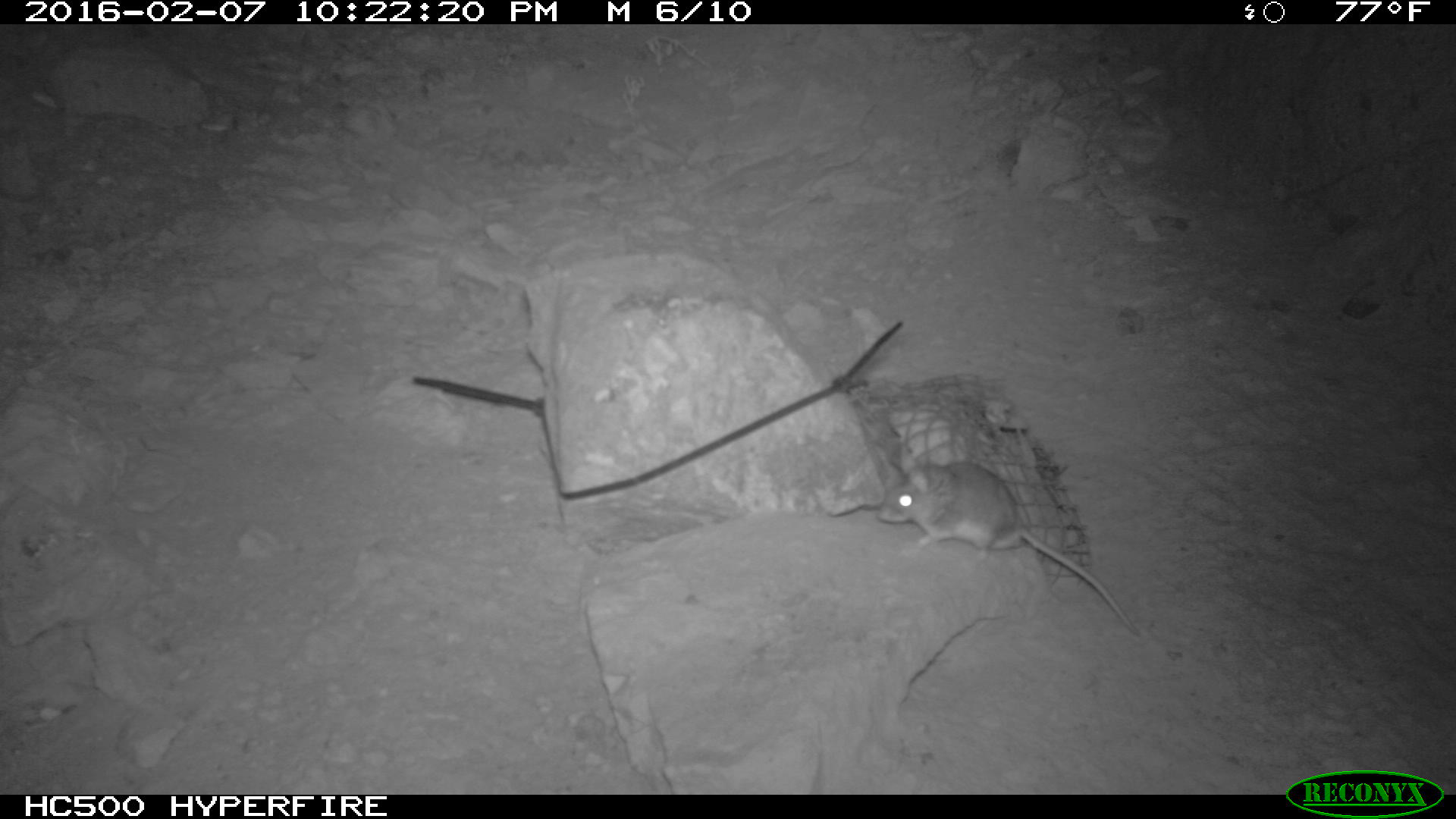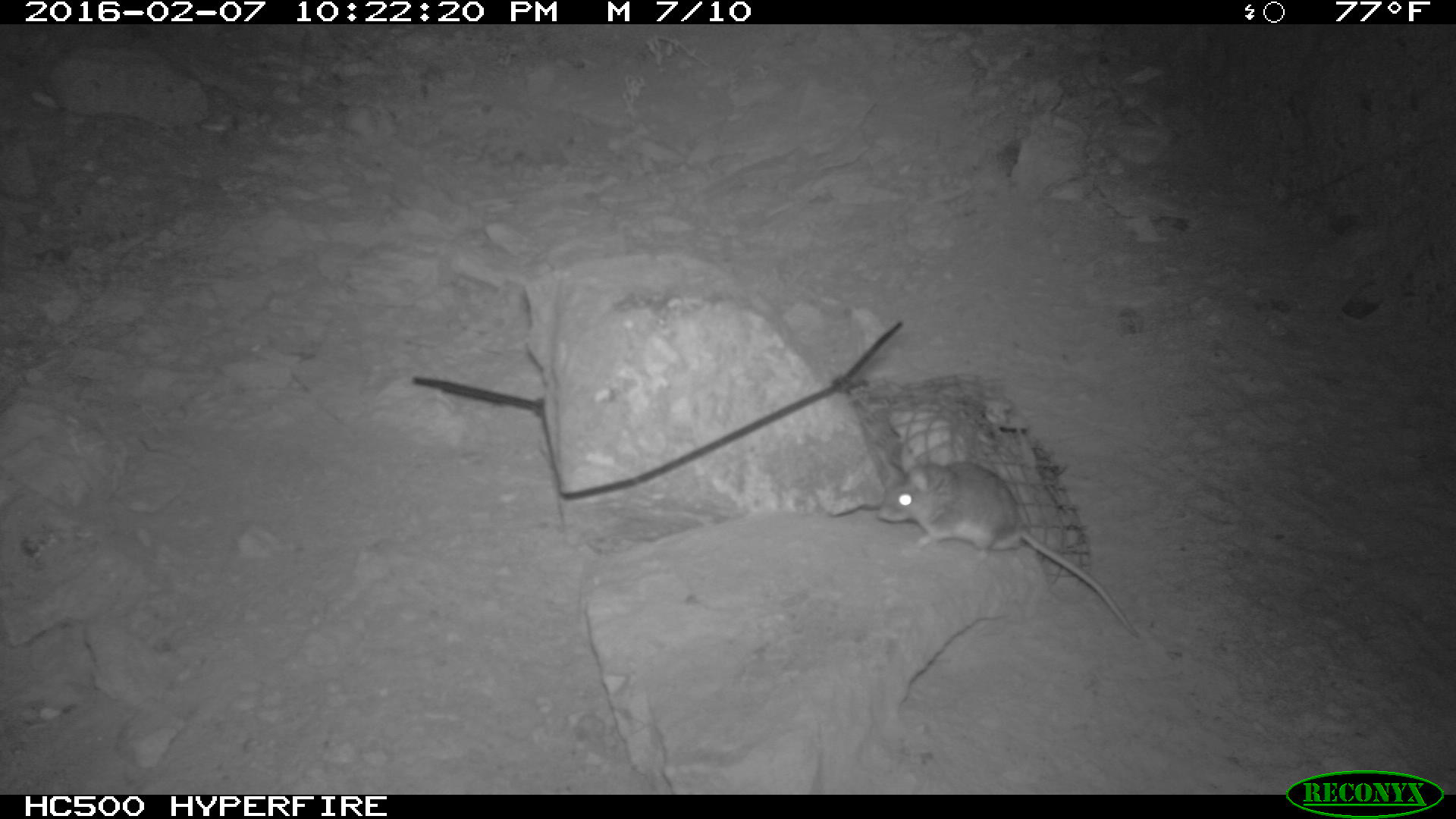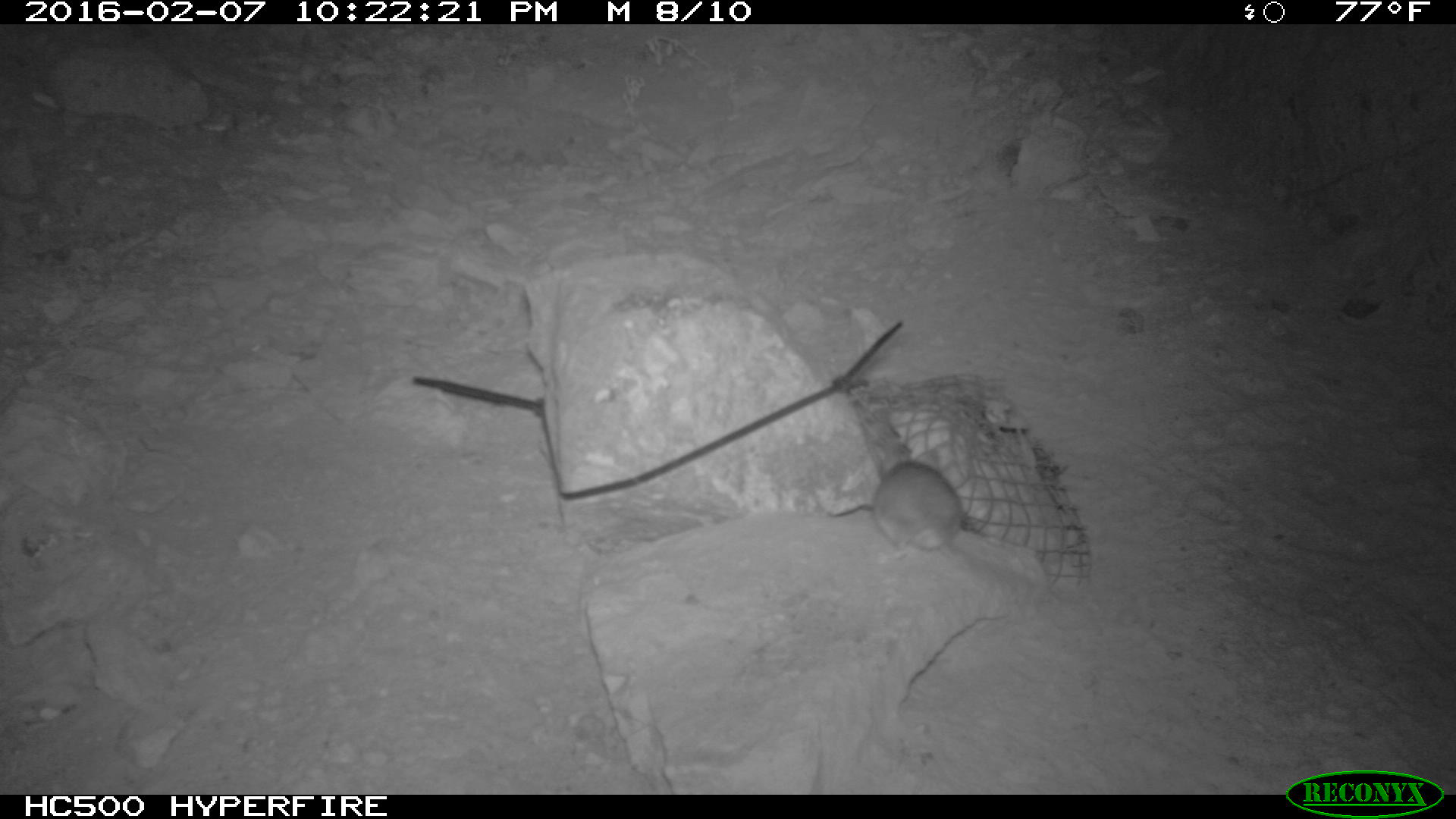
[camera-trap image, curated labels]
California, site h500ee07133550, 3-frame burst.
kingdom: Animalia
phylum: Chordata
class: Mammalia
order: Rodentia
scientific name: Rodentia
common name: rodent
Rodent (Rodentia).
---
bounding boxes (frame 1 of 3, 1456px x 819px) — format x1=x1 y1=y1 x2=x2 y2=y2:
rodent: x1=877 y1=455 x2=1139 y2=633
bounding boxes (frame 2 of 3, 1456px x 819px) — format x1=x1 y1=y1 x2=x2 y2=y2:
rodent: x1=875 y1=441 x2=1139 y2=637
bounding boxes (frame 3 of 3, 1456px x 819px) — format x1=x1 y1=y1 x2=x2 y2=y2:
rodent: x1=868 y1=458 x2=969 y2=559